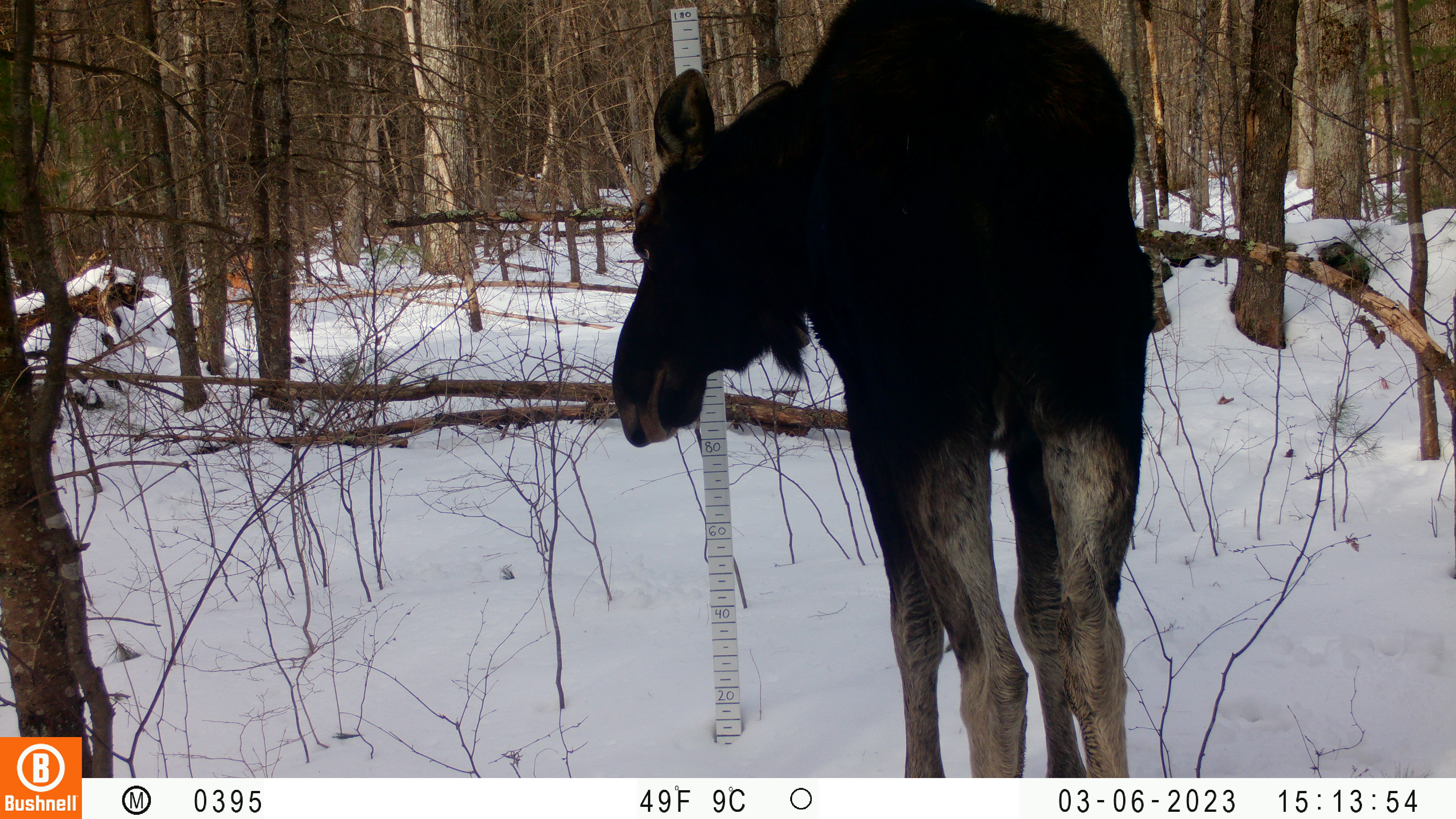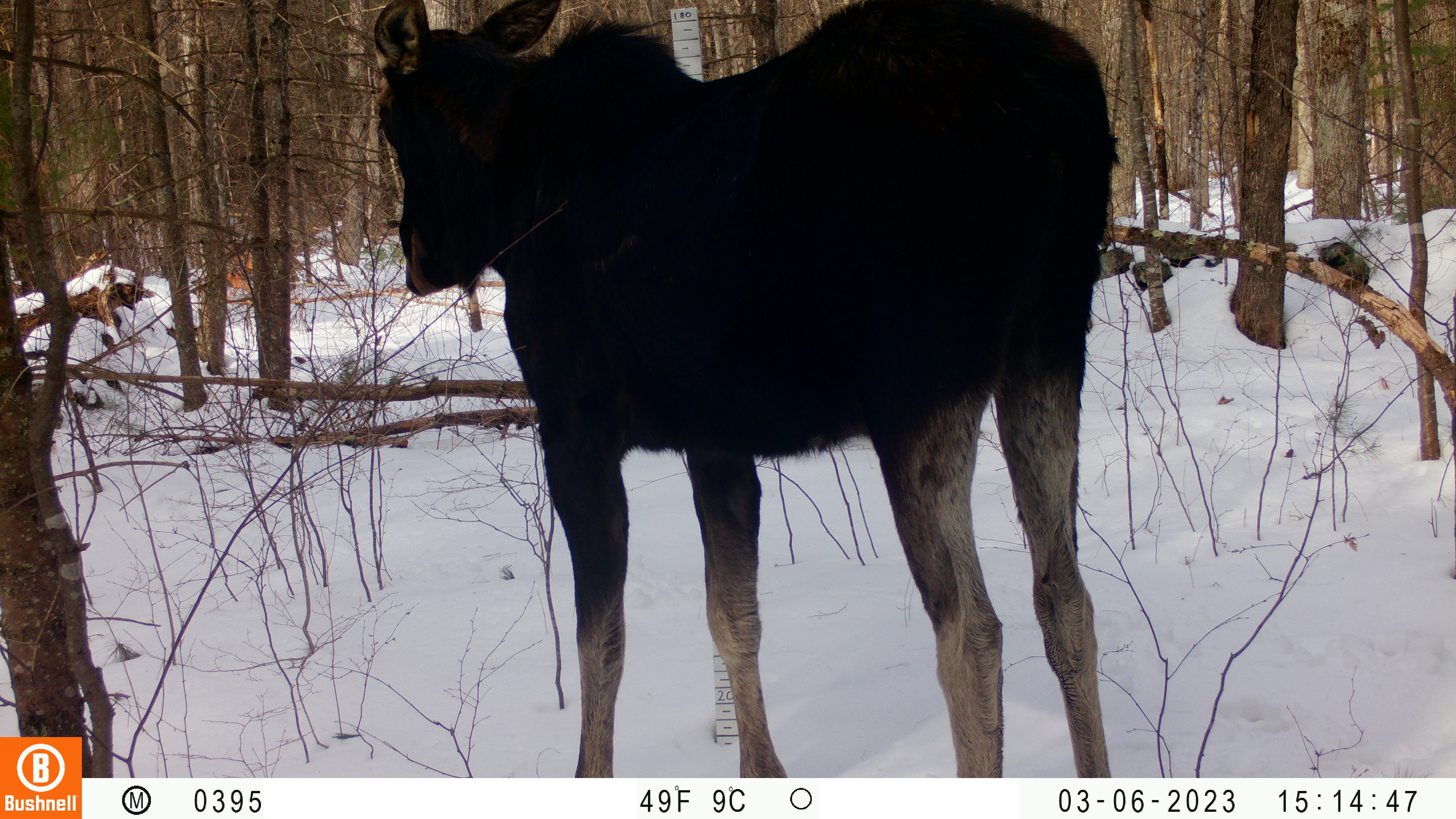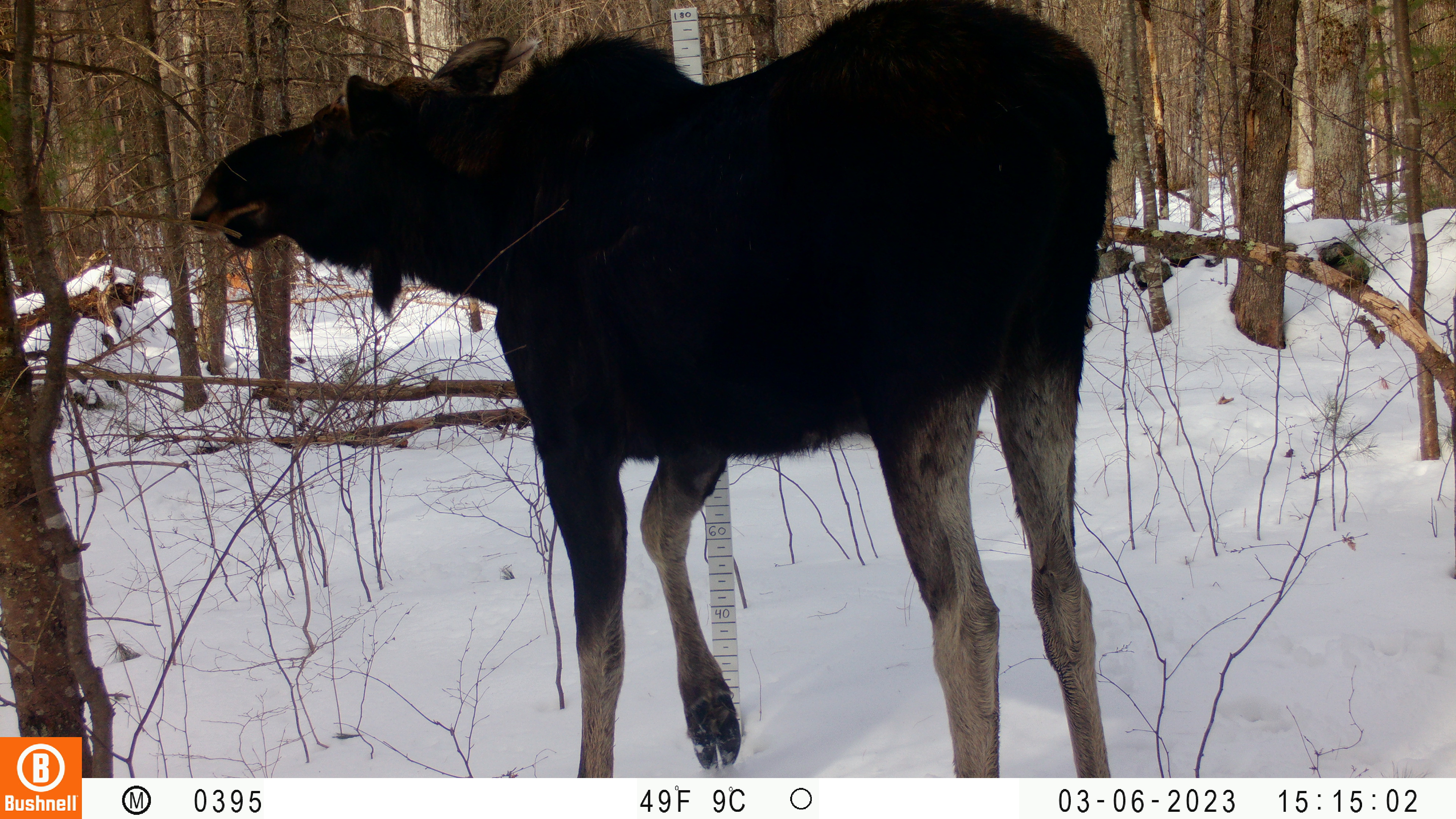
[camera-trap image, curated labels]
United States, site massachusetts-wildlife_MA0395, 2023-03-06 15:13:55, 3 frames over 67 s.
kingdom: Animalia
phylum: Chordata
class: Mammalia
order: Artiodactyla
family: Cervidae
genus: Alces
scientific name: Alces alces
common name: moose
Moose (Alces alces).